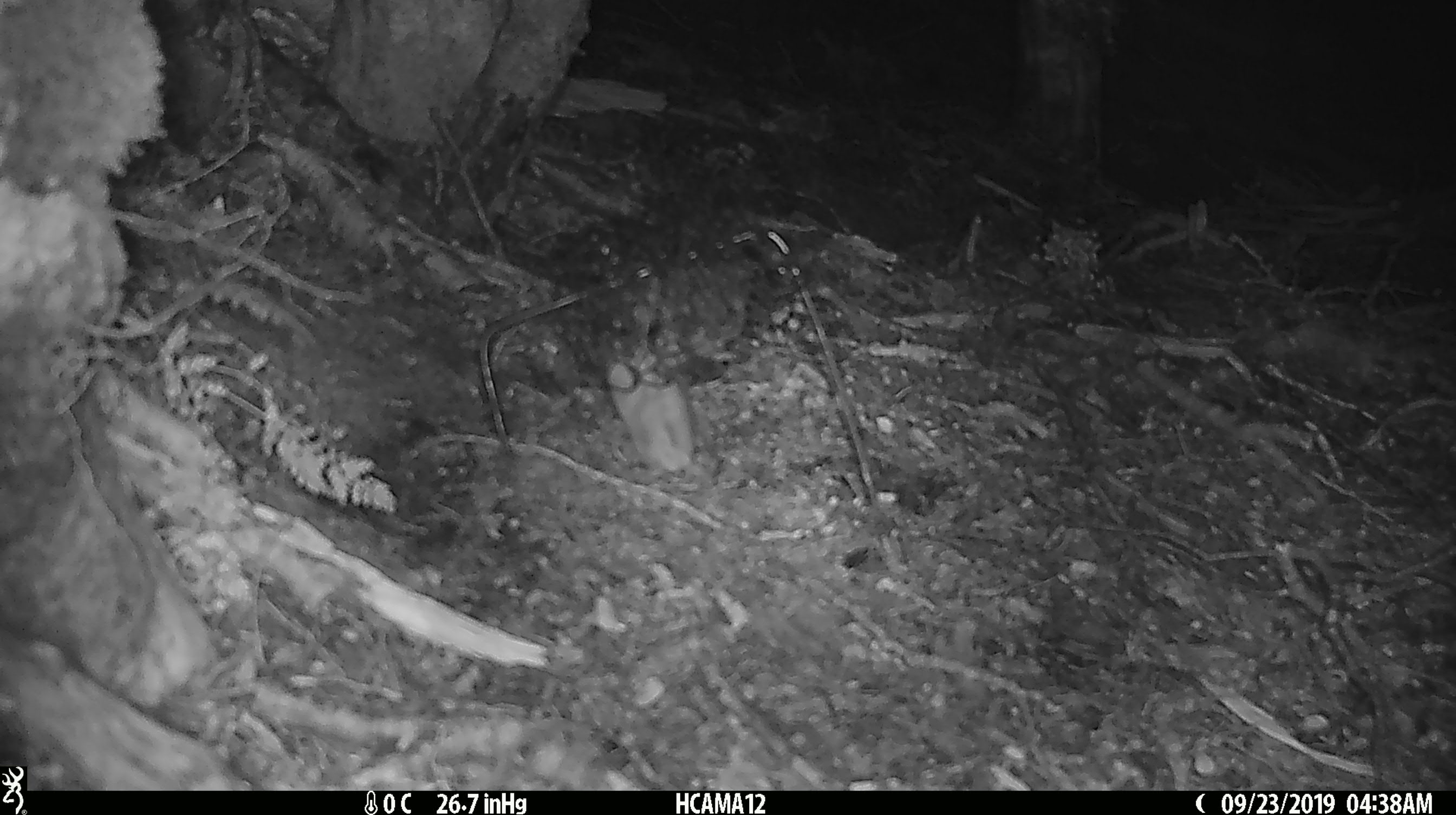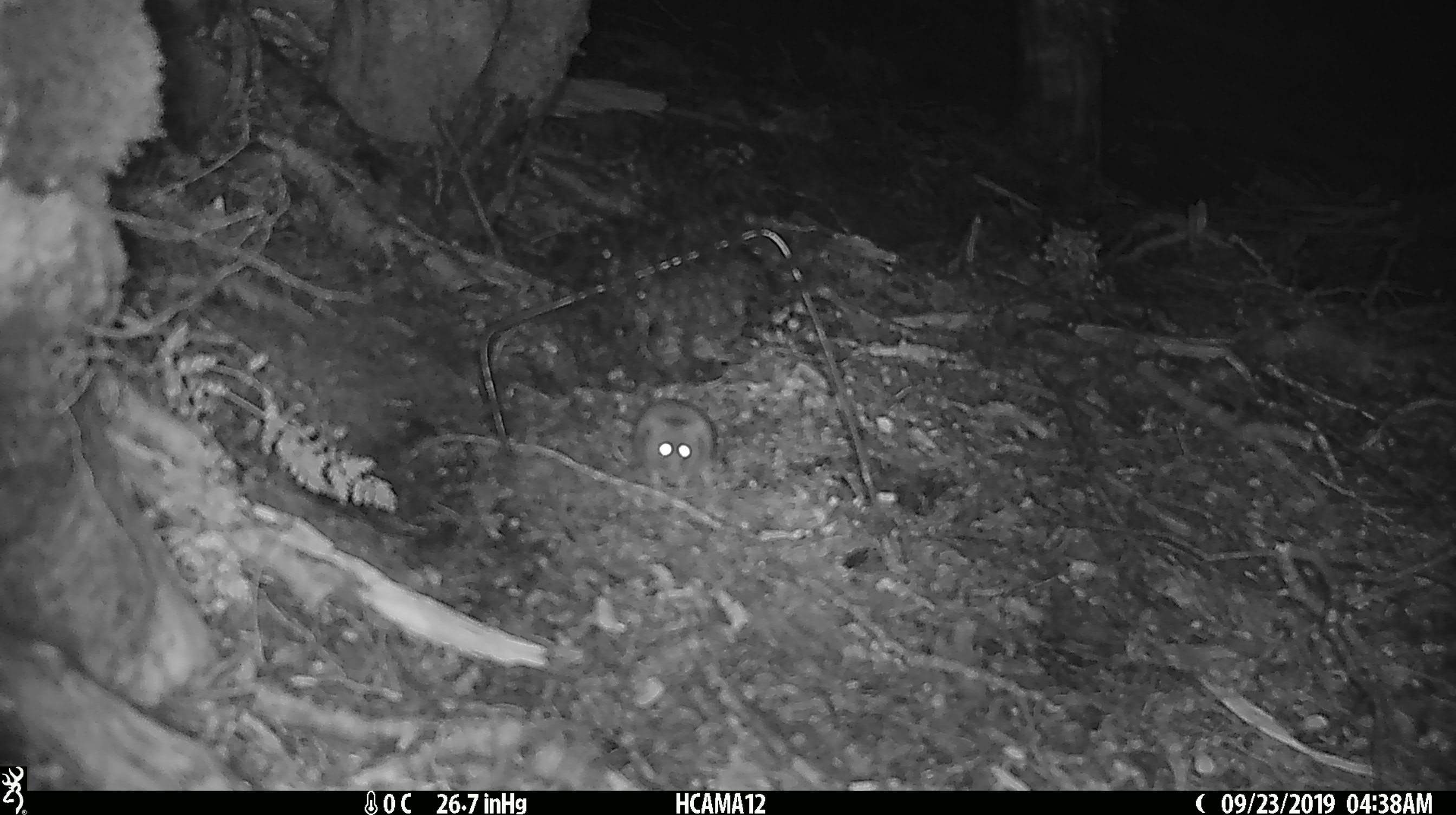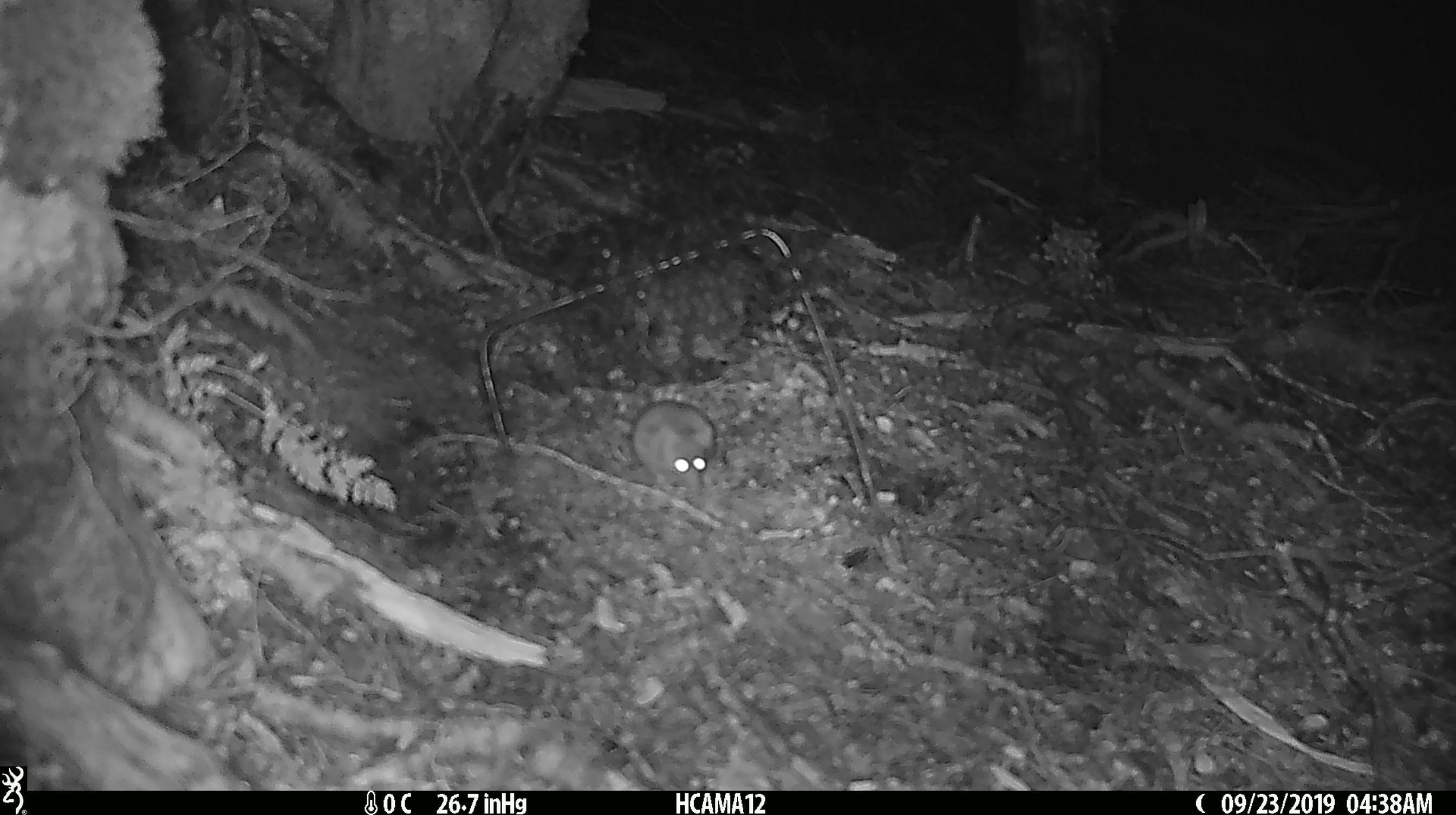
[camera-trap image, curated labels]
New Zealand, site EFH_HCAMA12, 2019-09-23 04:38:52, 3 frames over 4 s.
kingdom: Animalia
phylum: Chordata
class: Mammalia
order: Rodentia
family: Muridae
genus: Mus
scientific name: Mus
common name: mouse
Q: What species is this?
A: Mouse (Mus).